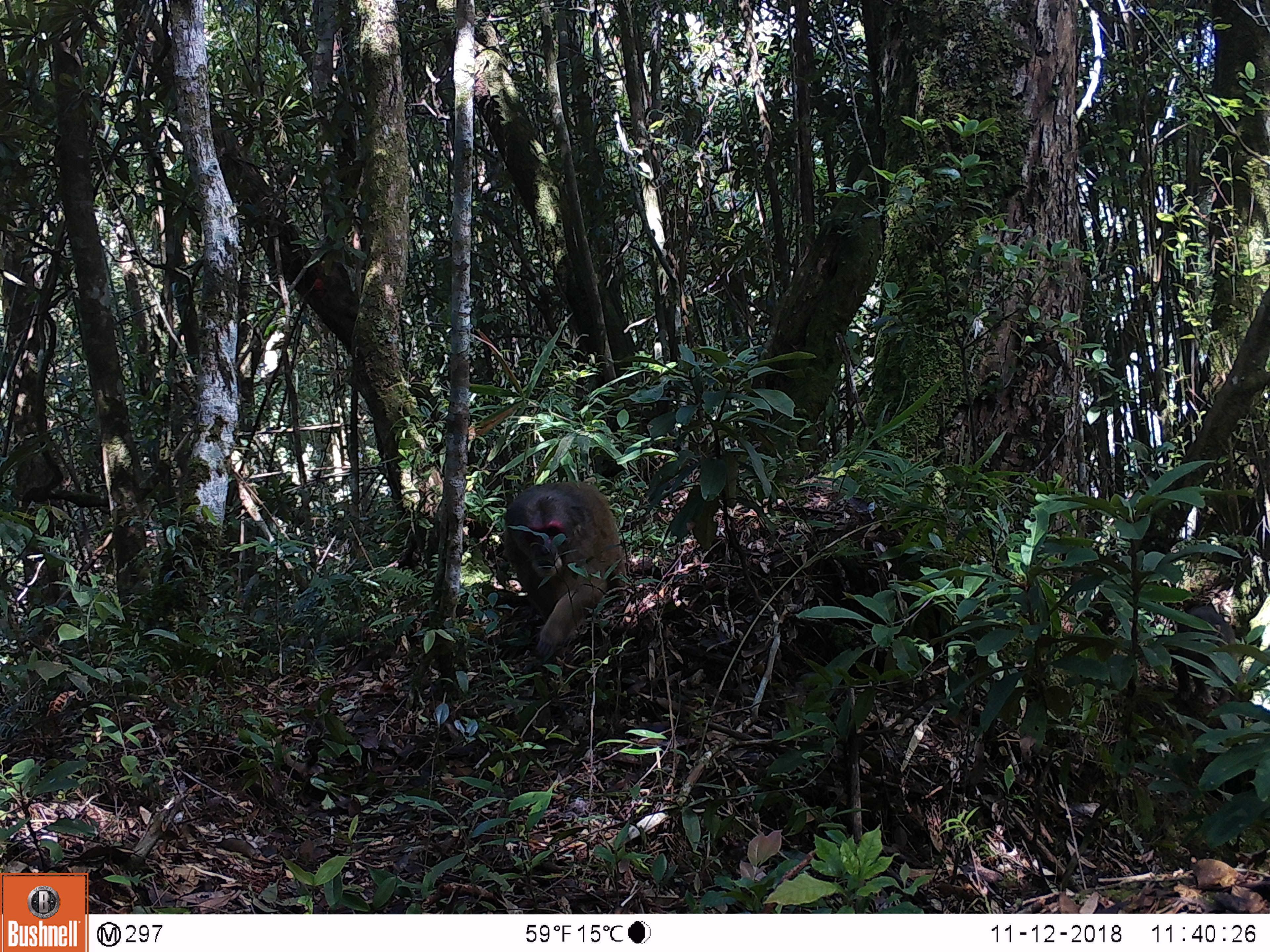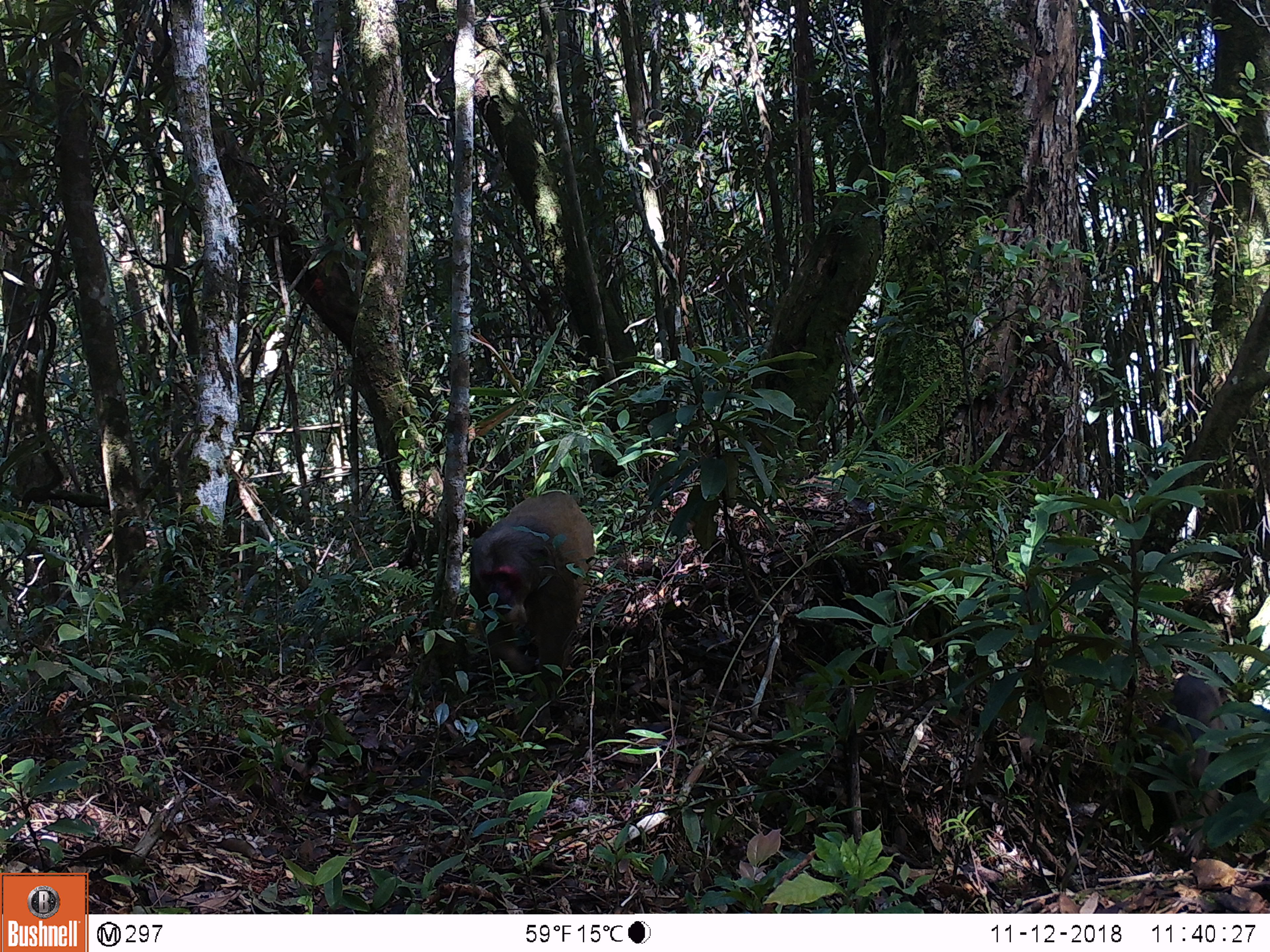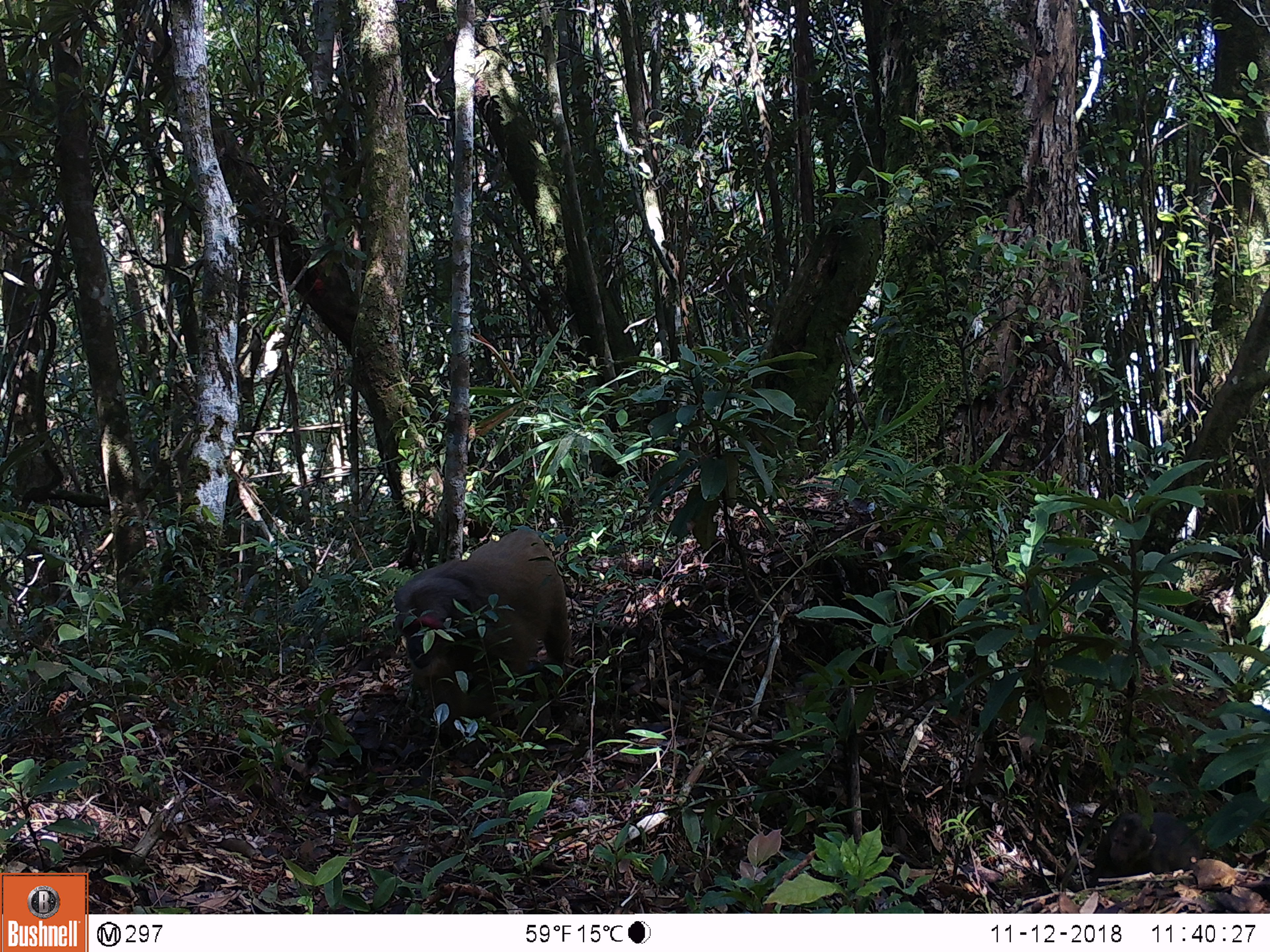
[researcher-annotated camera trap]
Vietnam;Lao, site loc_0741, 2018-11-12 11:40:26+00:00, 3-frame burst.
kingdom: Animalia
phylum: Chordata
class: Mammalia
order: Primates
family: Cercopithecidae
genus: Macaca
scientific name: Macaca arctoides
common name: stump-tailed macaque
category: stump tailed macaque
Stump tailed macaque (stump-tailed macaque) (Macaca arctoides). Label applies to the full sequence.